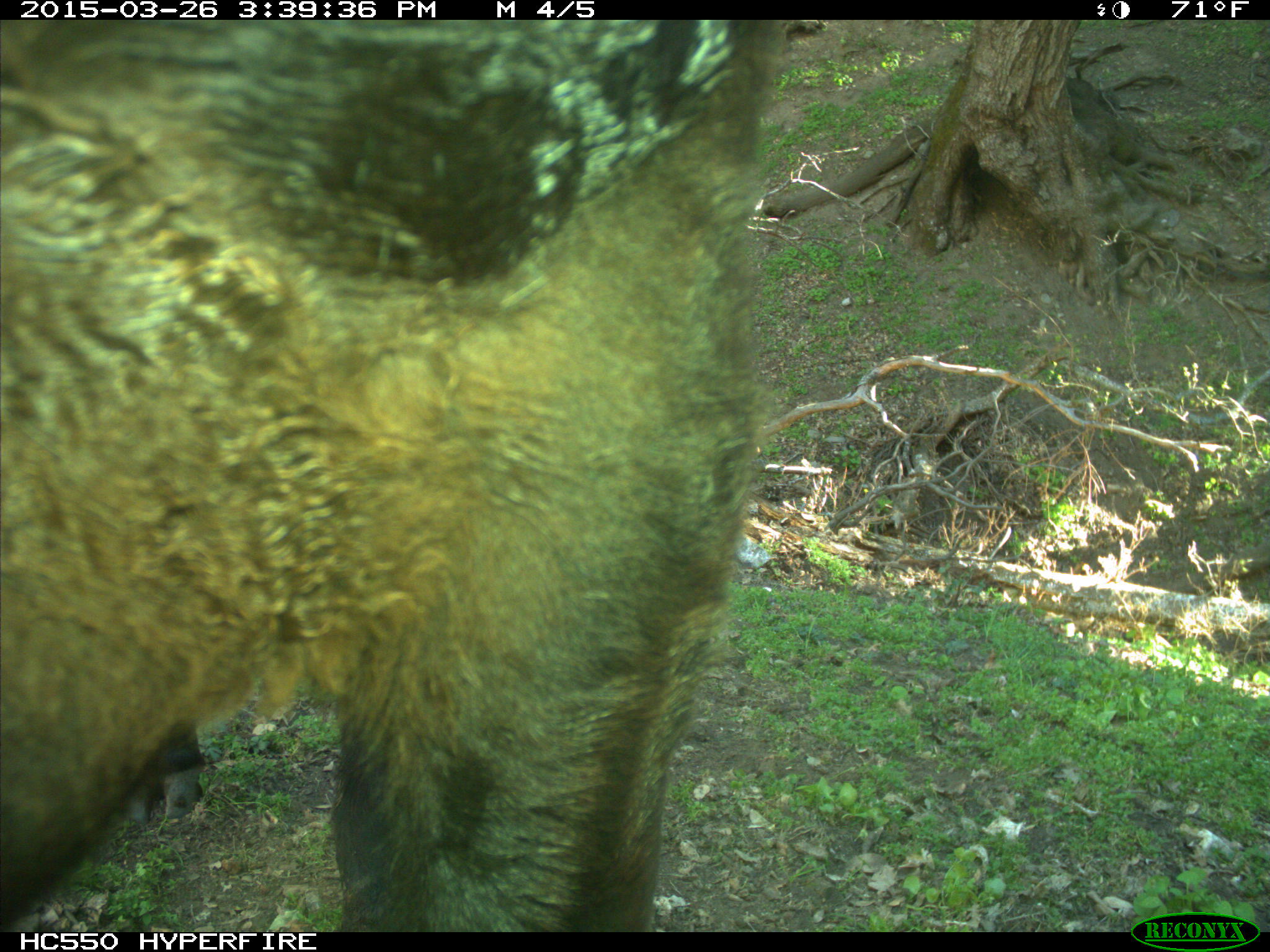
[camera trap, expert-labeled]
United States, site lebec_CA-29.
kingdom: Animalia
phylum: Chordata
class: Mammalia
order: Artiodactyla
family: Bovidae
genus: Bos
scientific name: Bos taurus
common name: domestic cow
Bos taurus (domestic cow).